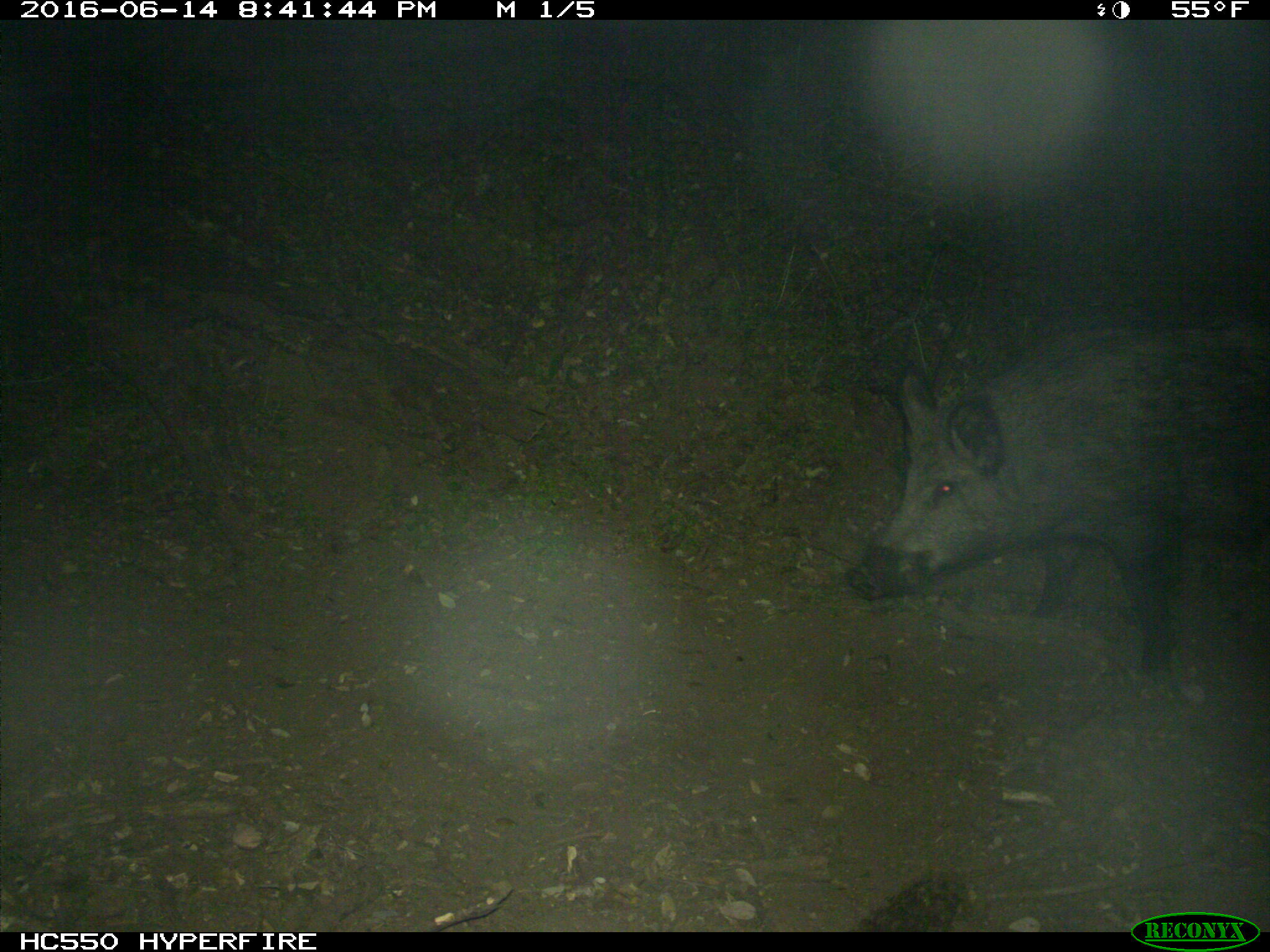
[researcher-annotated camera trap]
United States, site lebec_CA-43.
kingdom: Animalia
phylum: Chordata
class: Mammalia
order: Artiodactyla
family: Suidae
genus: Sus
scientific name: Sus scrofa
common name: wild boar